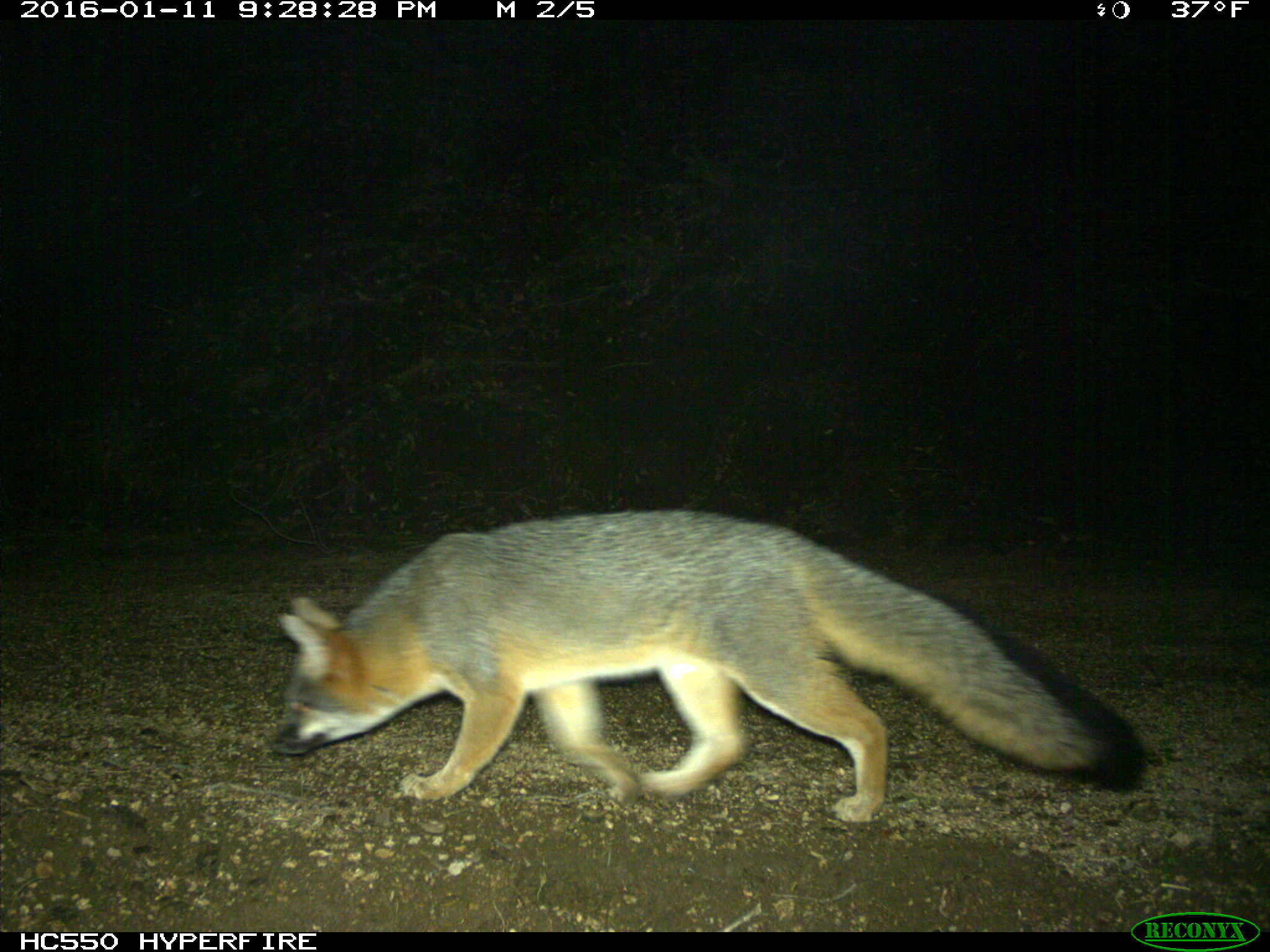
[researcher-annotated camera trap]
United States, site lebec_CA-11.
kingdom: Animalia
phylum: Chordata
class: Mammalia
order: Carnivora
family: Canidae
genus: Urocyon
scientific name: Urocyon cinereoargenteus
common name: gray fox